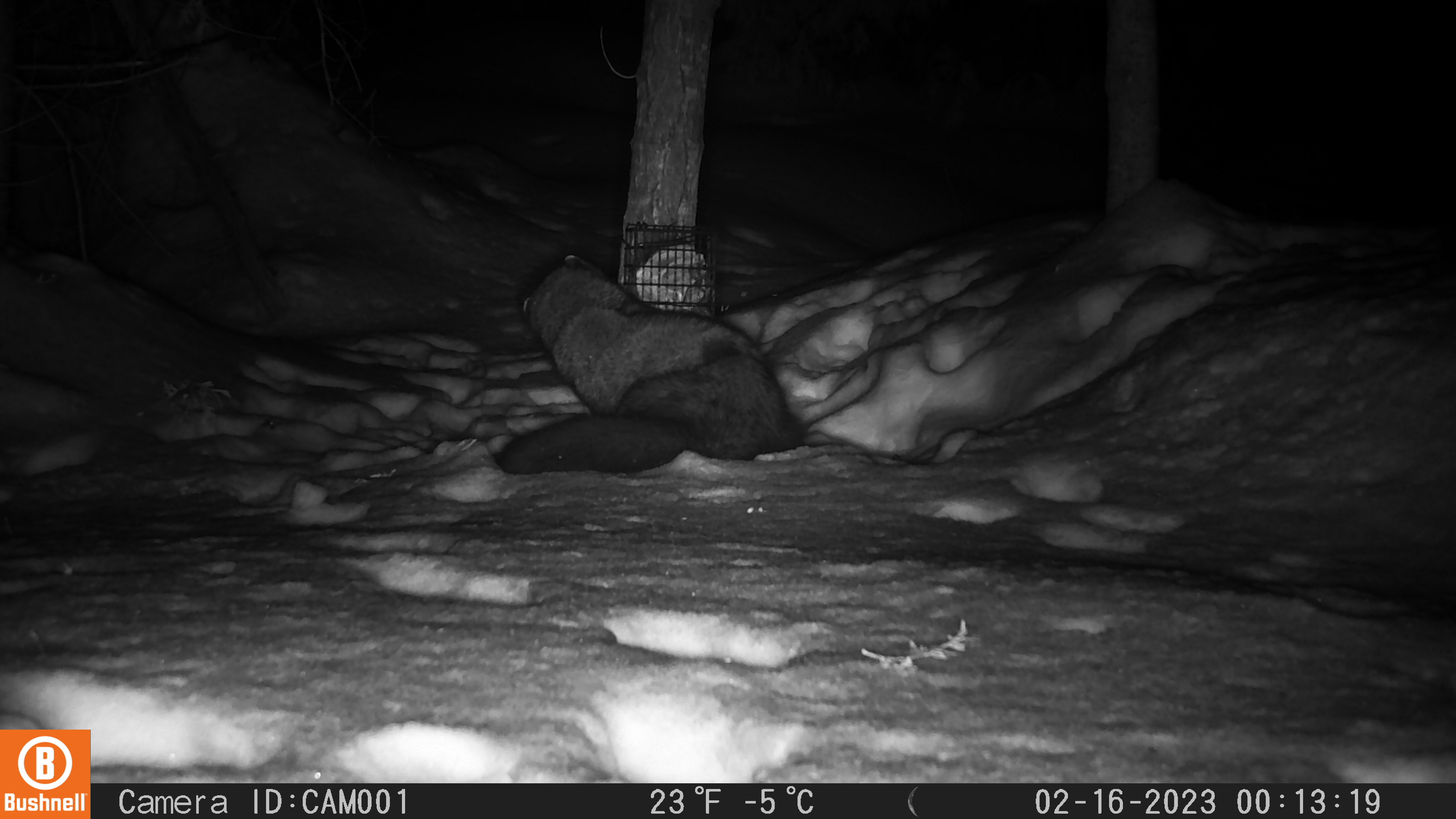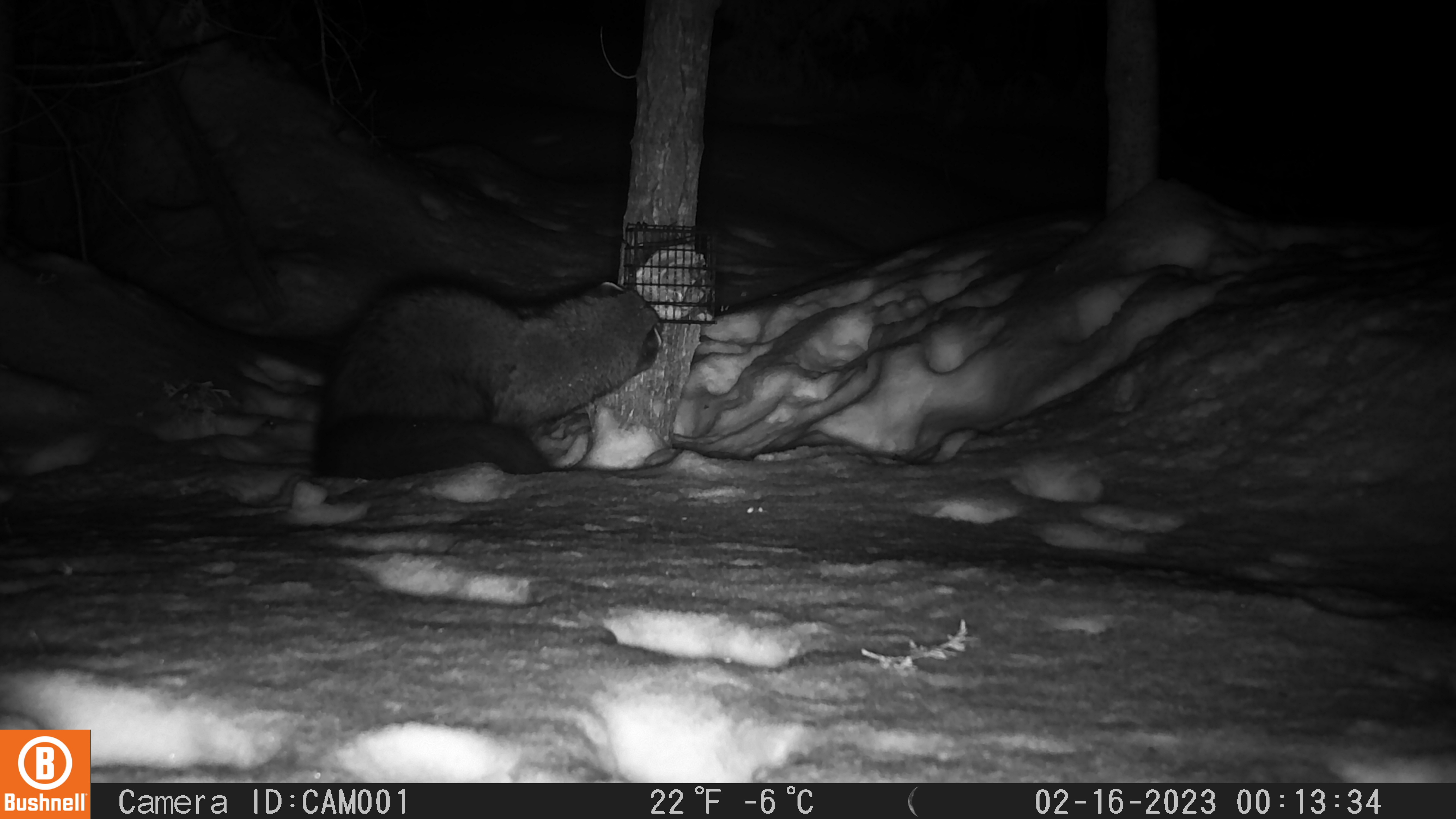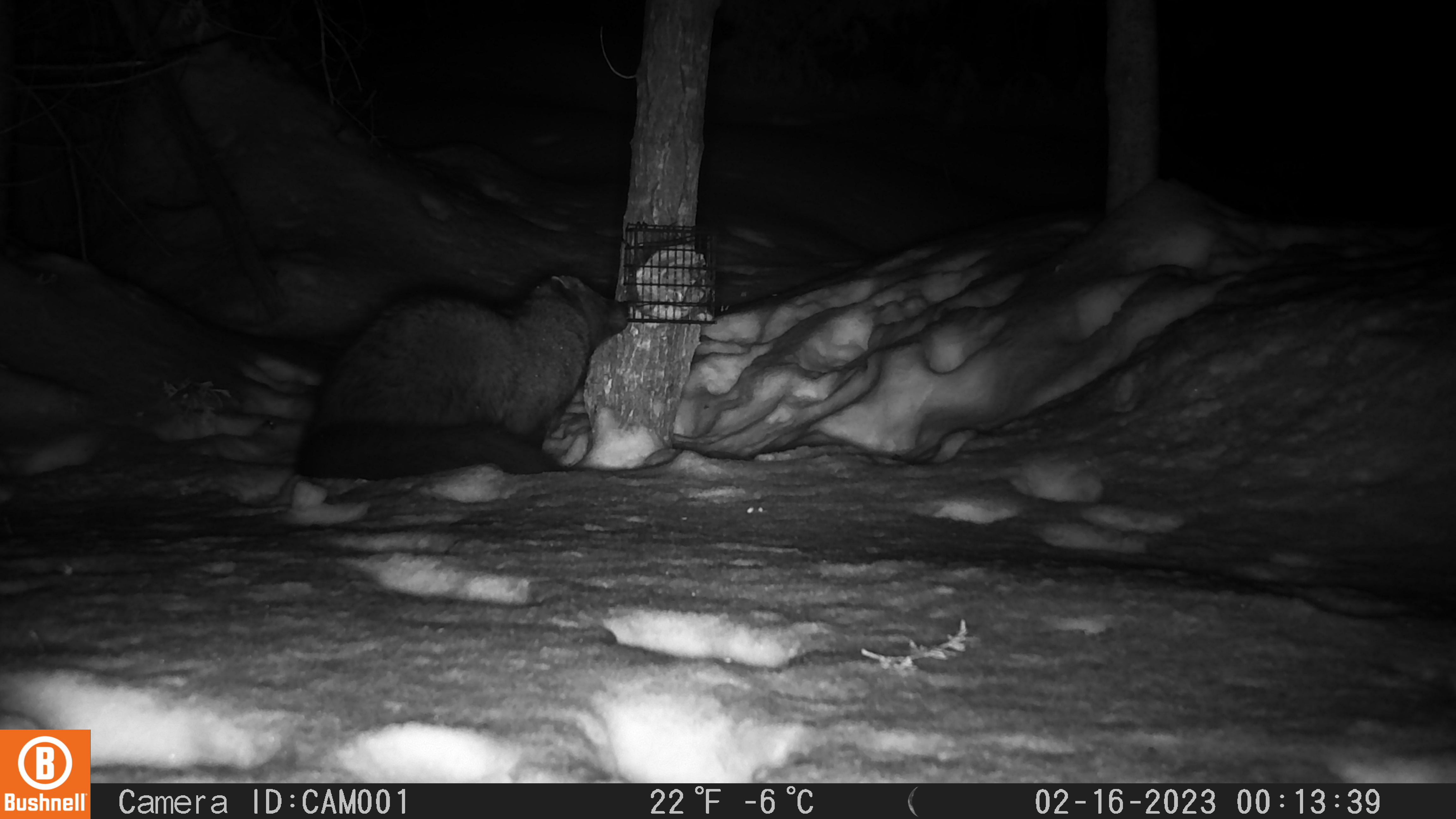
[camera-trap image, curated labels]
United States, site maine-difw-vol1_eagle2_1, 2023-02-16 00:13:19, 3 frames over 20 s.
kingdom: Animalia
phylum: Chordata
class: Mammalia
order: Carnivora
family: Mustelidae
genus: Pekania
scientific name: Pekania pennanti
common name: fisher